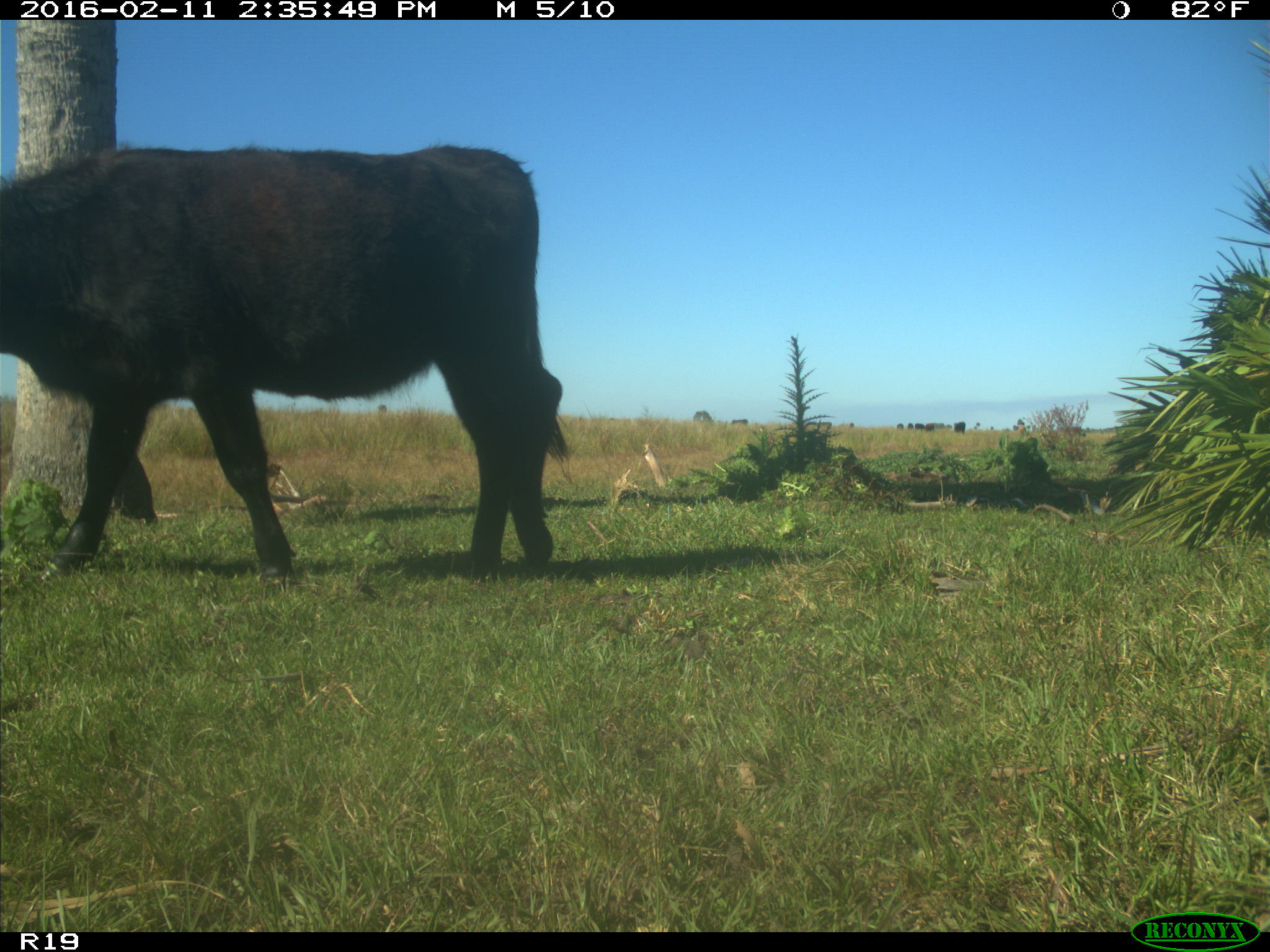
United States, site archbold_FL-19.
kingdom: Animalia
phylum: Chordata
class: Mammalia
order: Artiodactyla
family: Bovidae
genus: Bos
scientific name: Bos taurus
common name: domestic cow